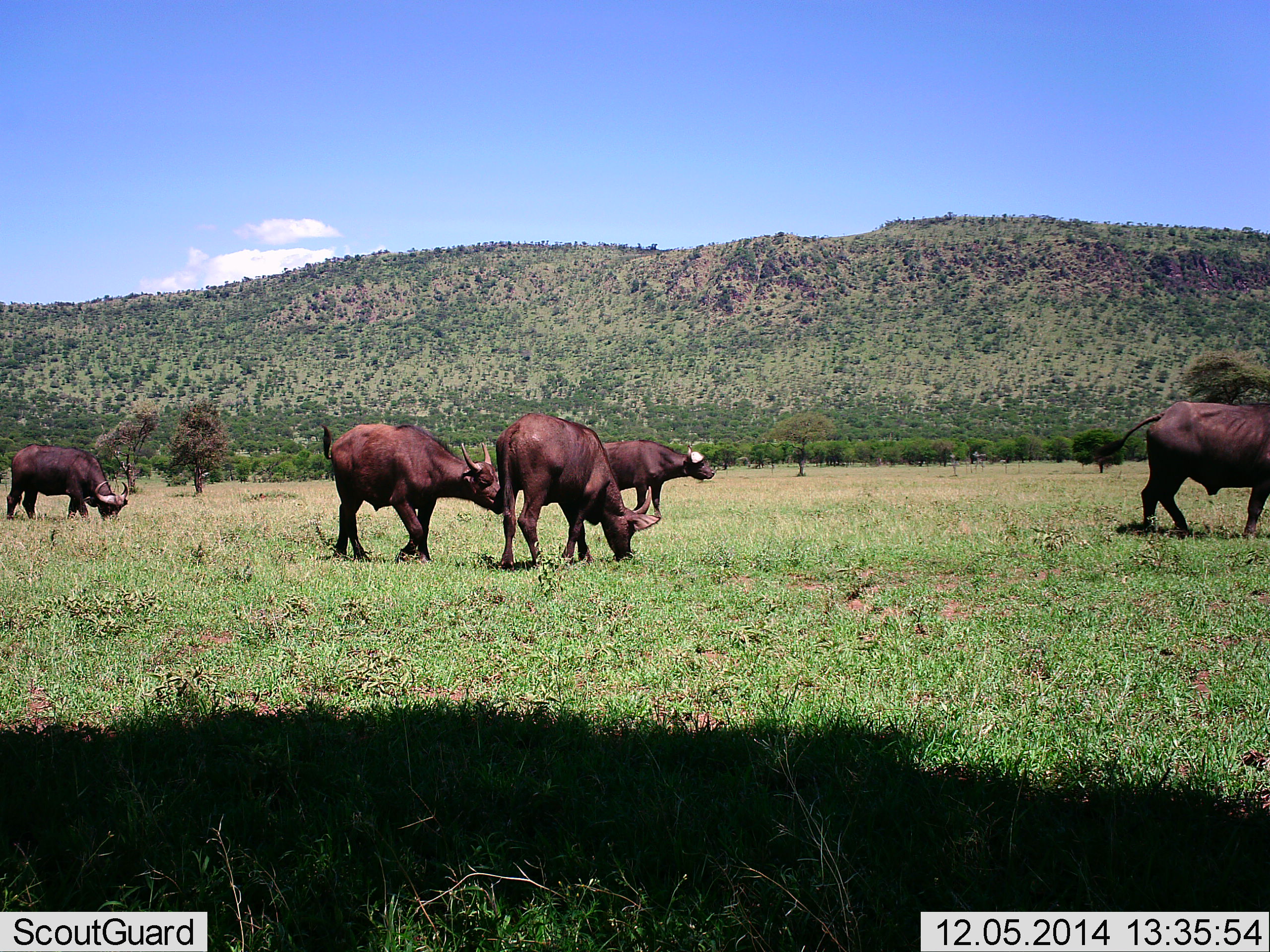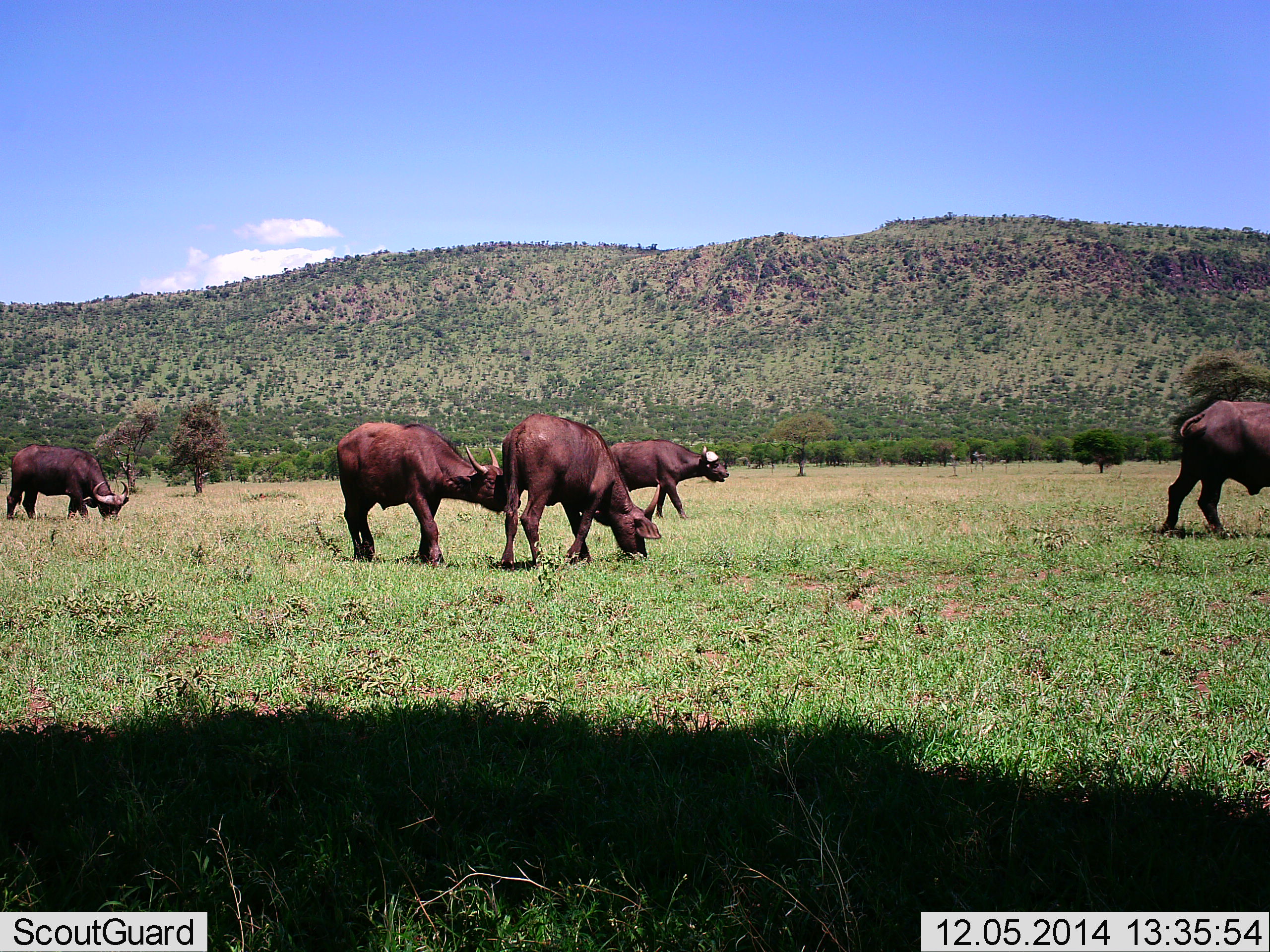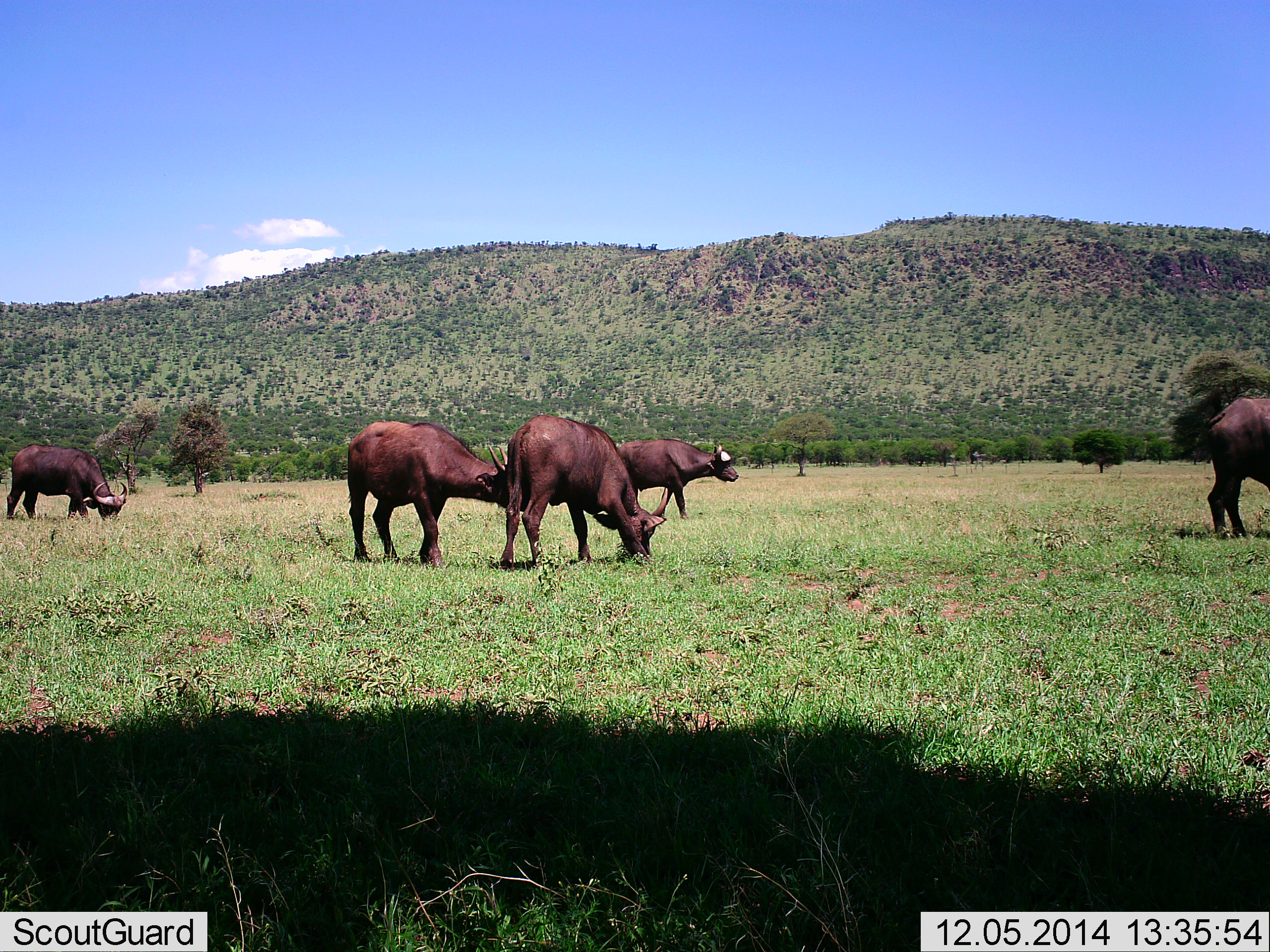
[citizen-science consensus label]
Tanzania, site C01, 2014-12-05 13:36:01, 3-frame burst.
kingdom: Animalia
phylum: Chordata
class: Mammalia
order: Artiodactyla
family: Bovidae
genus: Syncerus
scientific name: Syncerus caffer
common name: cape buffalo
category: buffalo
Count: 5.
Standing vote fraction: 10%.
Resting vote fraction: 0%.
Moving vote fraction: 80%.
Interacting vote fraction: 30%.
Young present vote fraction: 30%.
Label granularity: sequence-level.